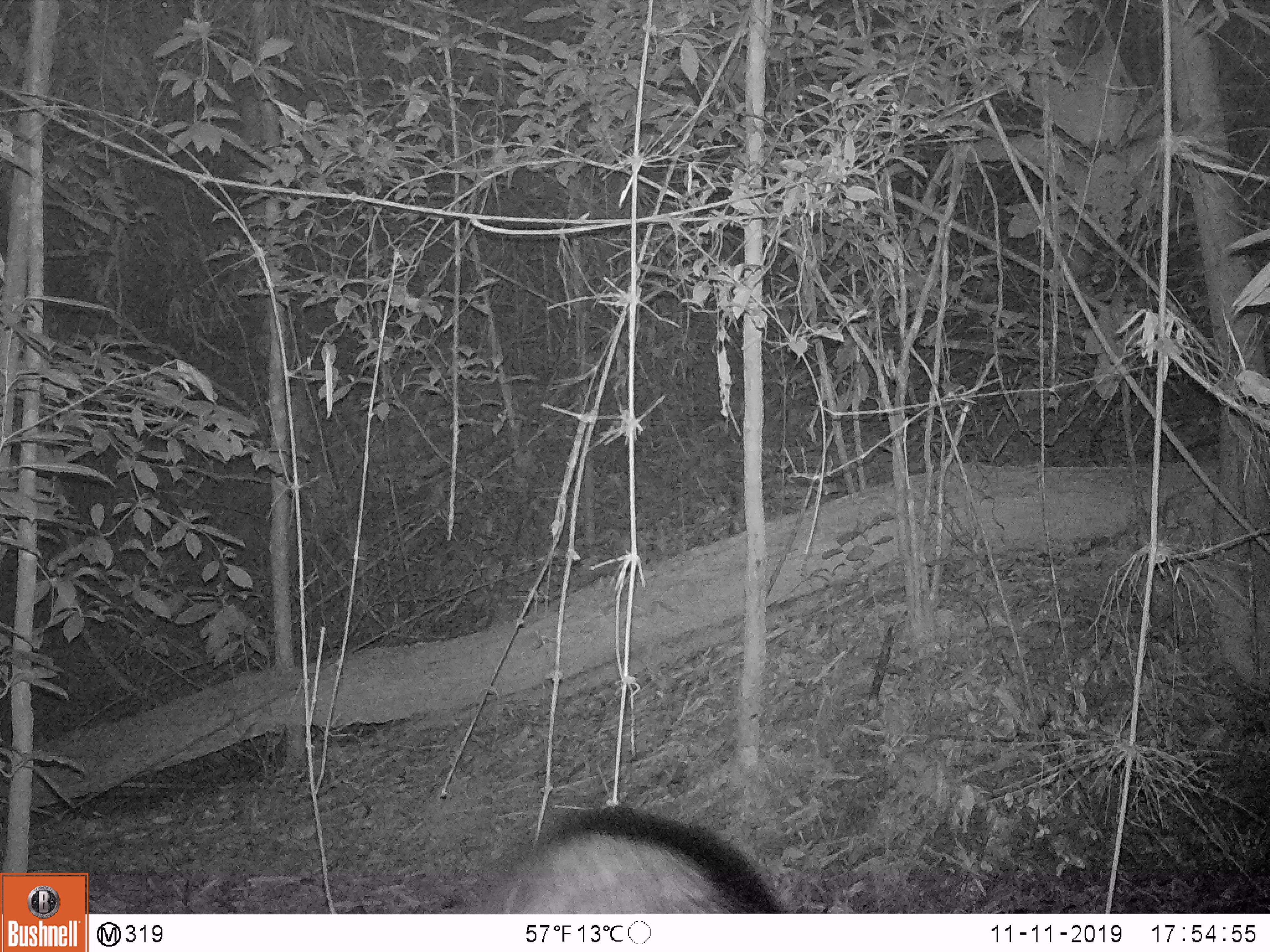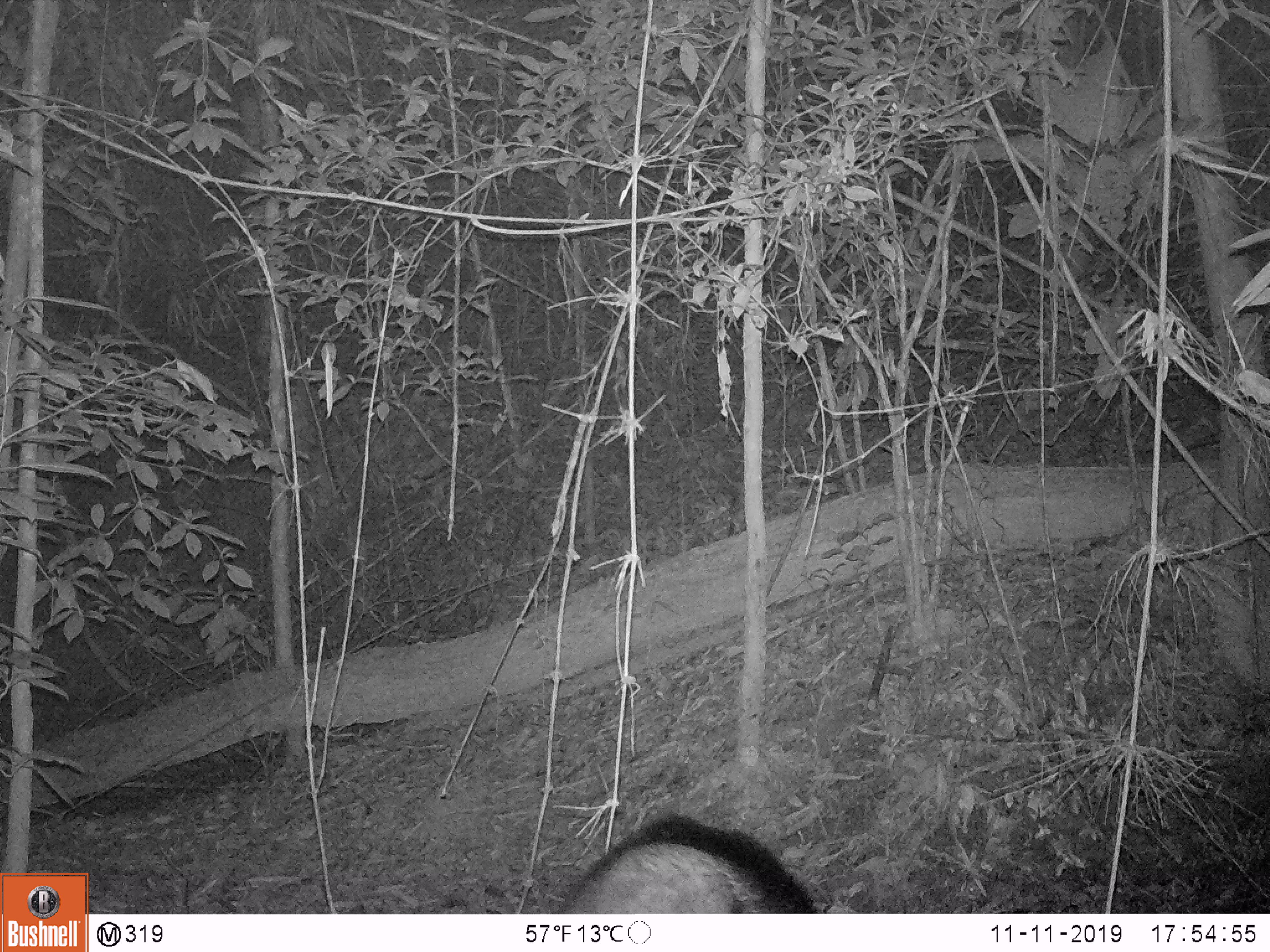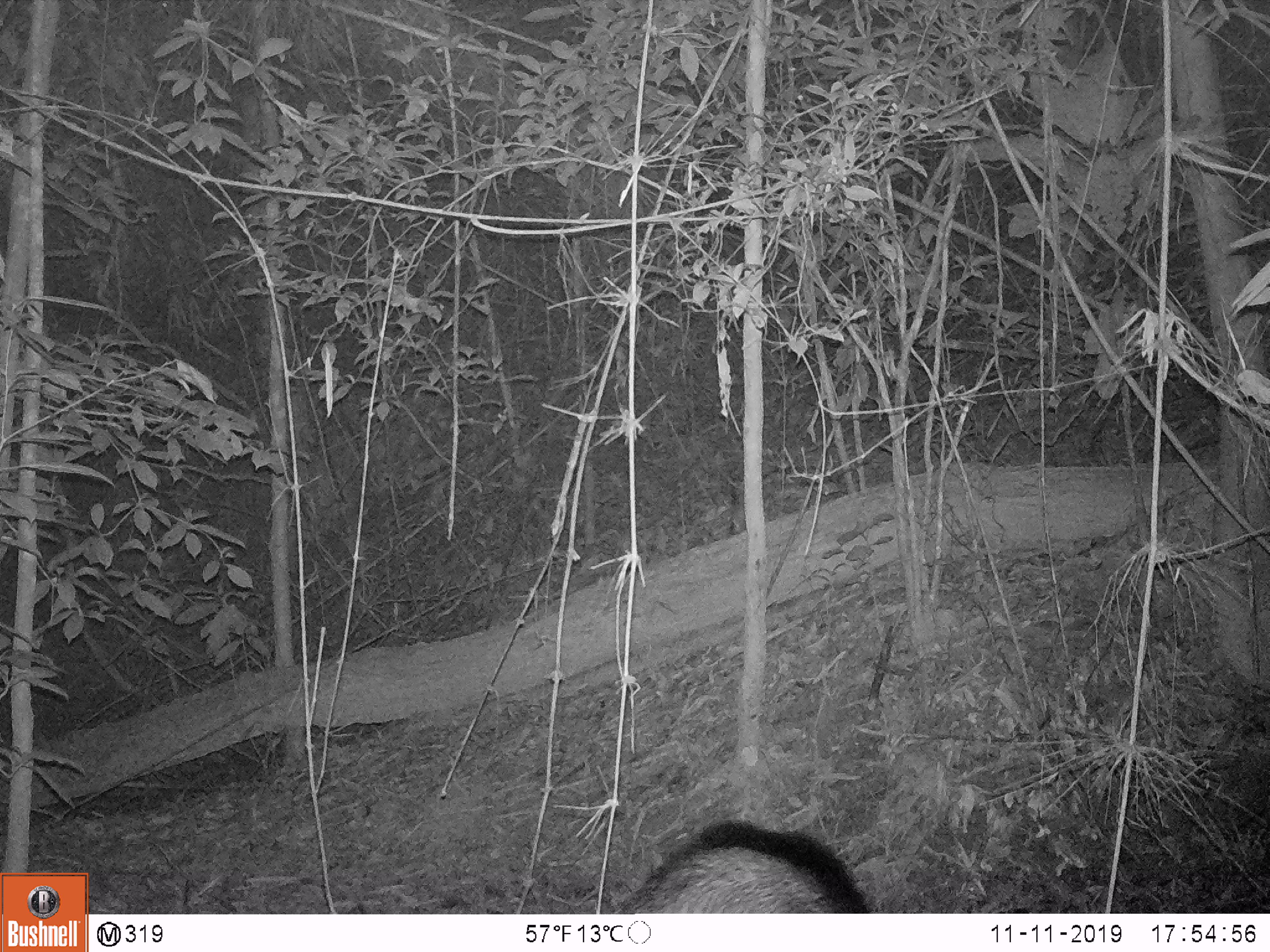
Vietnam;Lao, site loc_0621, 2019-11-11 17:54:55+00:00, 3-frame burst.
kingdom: Animalia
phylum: Chordata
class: Mammalia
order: Artiodactyla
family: Suidae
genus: Sus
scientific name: Sus scrofa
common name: eurasian wild pig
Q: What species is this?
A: Eurasian wild pig (Sus scrofa).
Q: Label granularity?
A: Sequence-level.